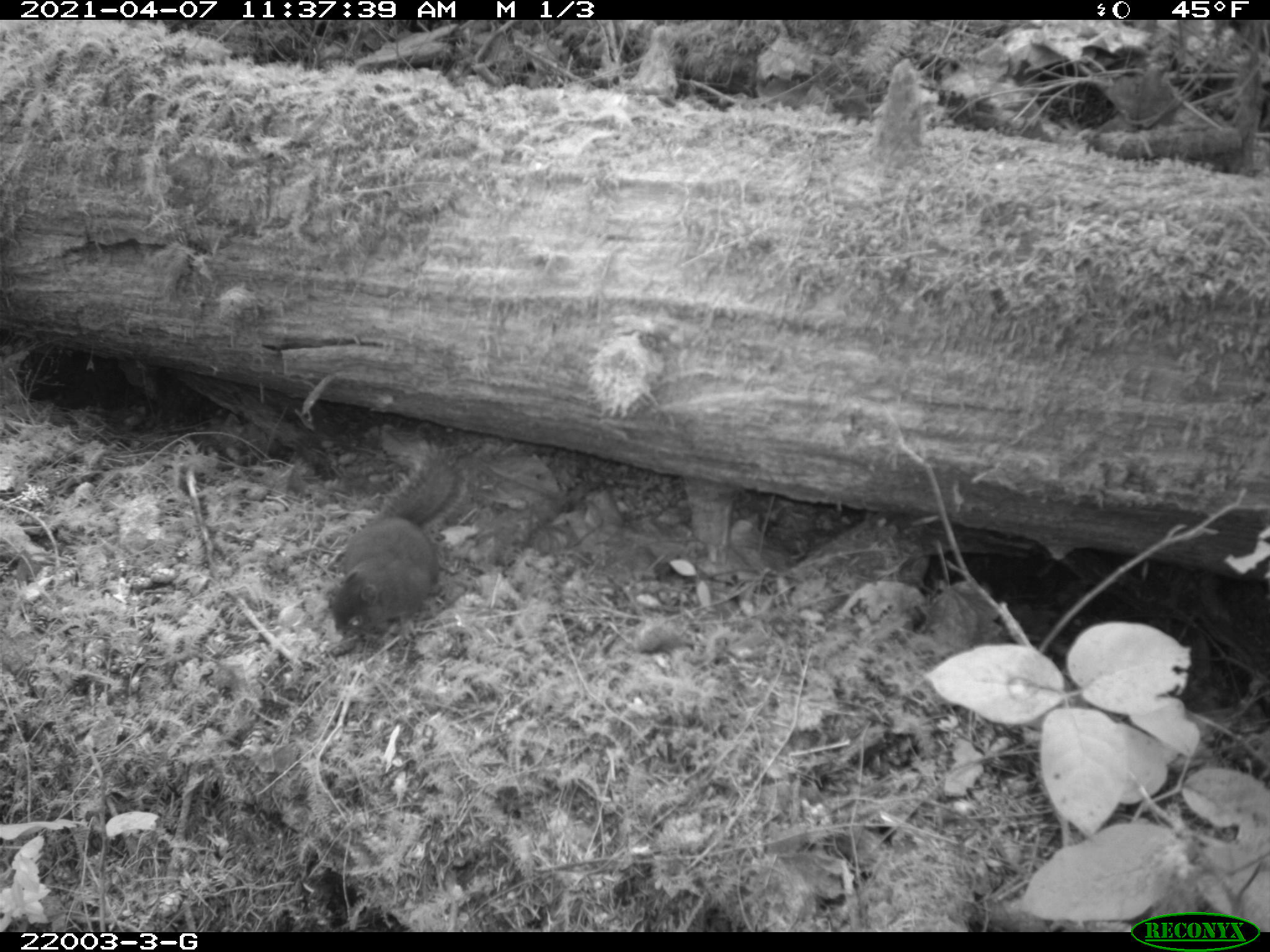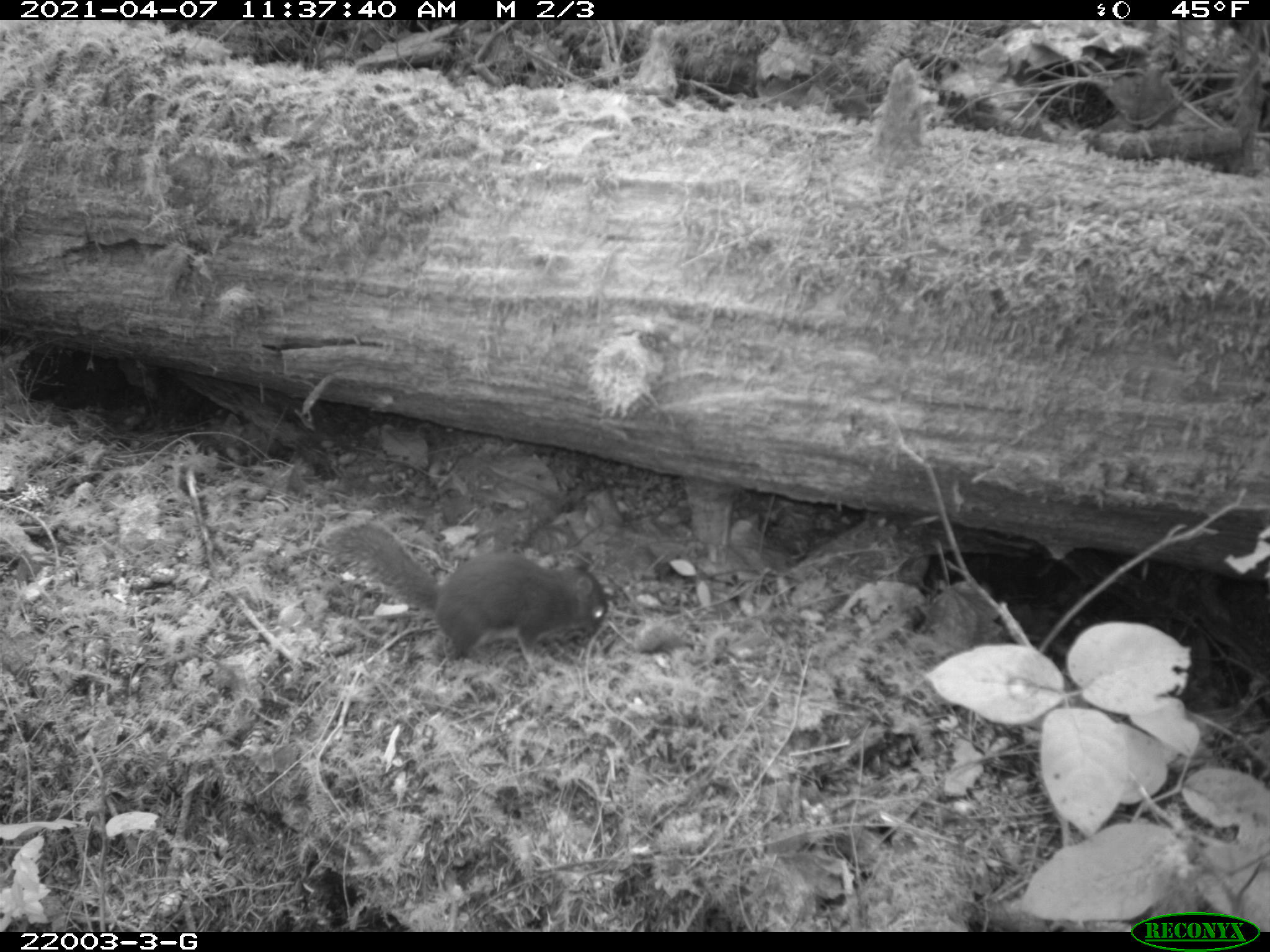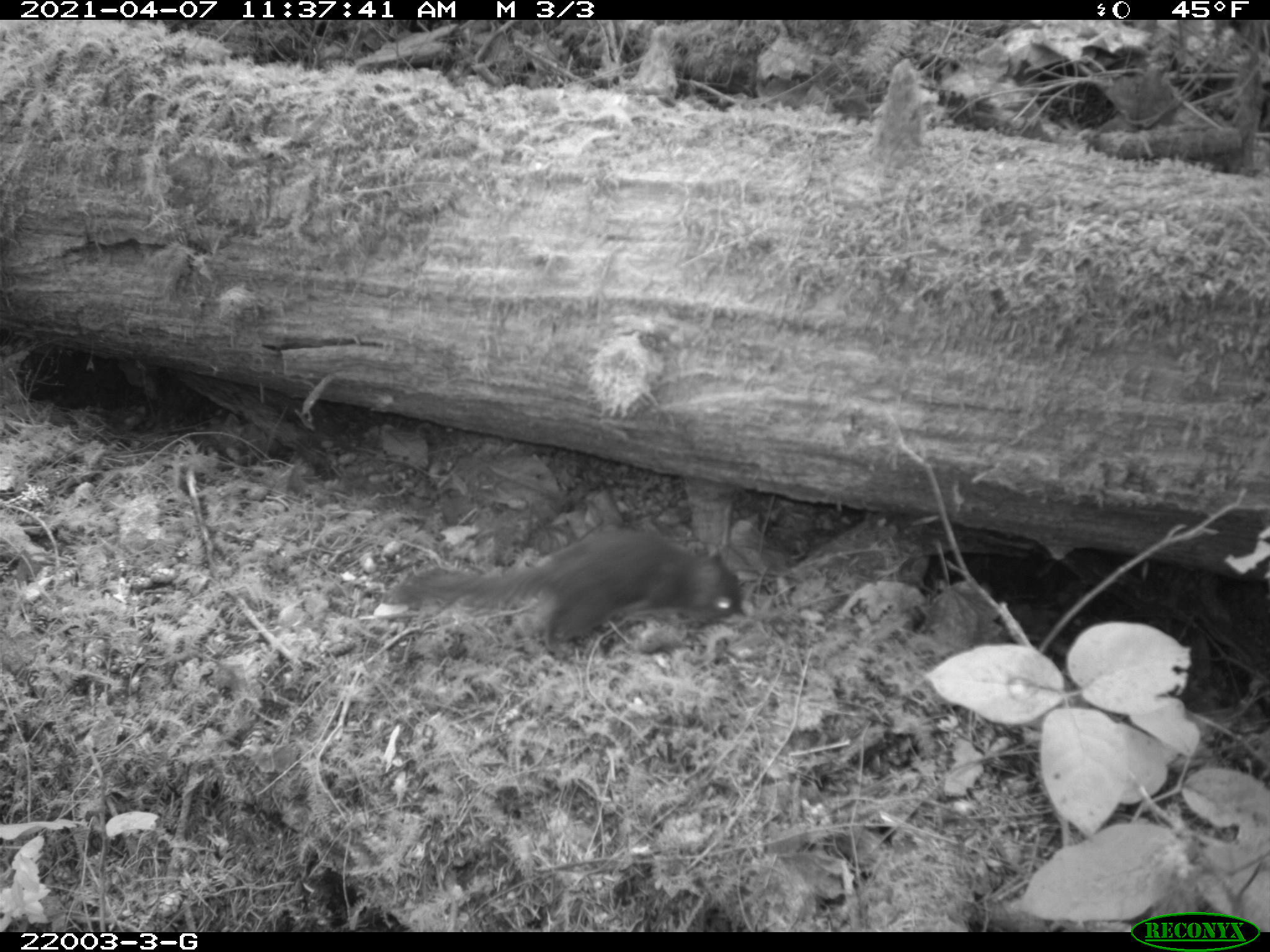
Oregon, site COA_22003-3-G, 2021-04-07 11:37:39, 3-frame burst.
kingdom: Animalia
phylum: Chordata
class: Mammalia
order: Rodentia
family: Sciuridae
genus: Tamiasciurus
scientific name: Tamiasciurus douglasii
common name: douglas squirrel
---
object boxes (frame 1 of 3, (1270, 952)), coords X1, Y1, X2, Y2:
douglas squirrel: 331, 452, 466, 645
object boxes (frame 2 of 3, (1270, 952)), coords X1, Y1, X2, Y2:
douglas squirrel: 313, 514, 611, 667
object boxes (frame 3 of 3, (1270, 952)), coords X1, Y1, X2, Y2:
douglas squirrel: 374, 534, 752, 661